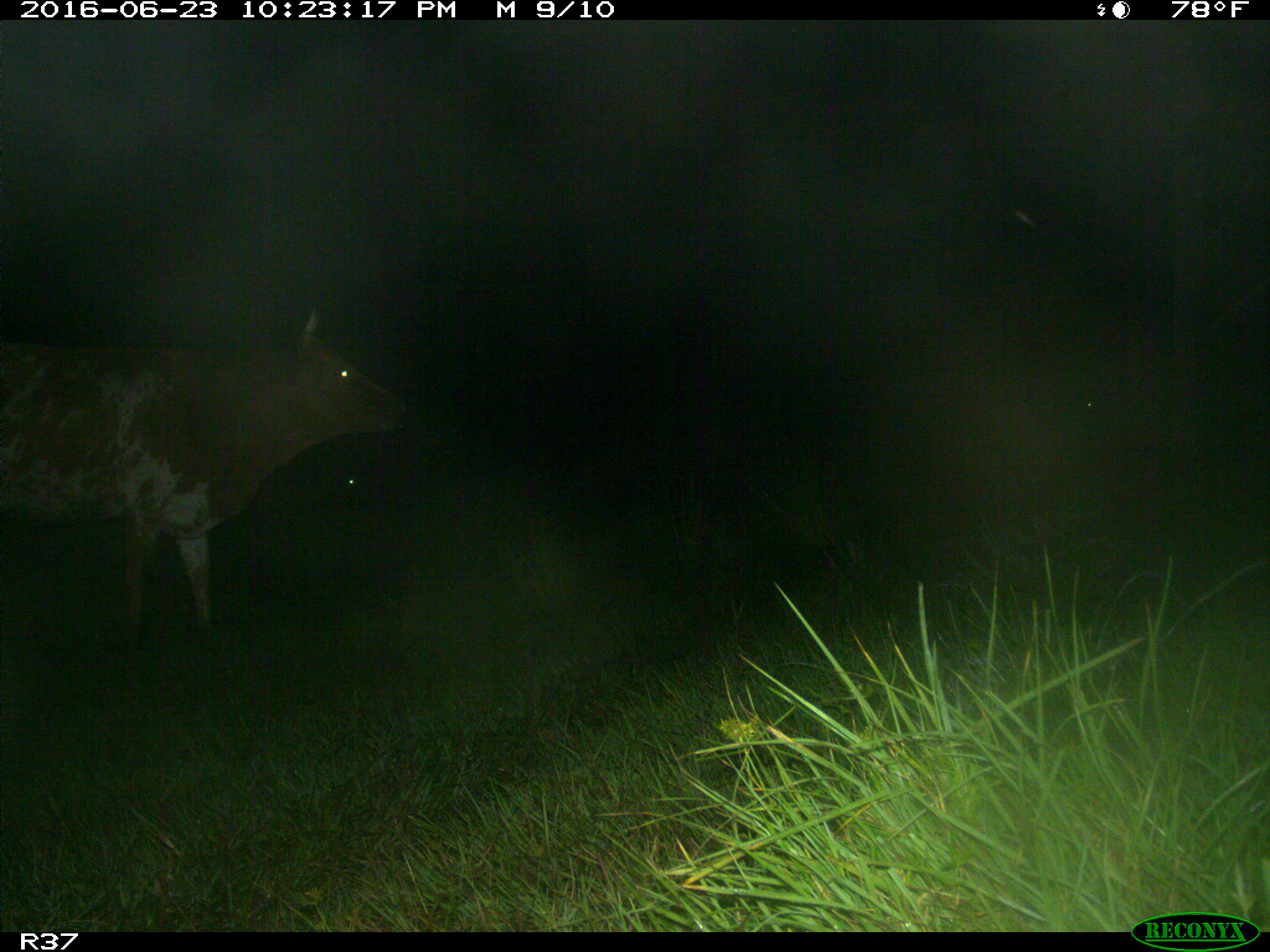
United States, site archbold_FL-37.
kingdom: Animalia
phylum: Chordata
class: Mammalia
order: Artiodactyla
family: Bovidae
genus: Bos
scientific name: Bos taurus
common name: domestic cow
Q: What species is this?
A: Bos taurus (domestic cow).